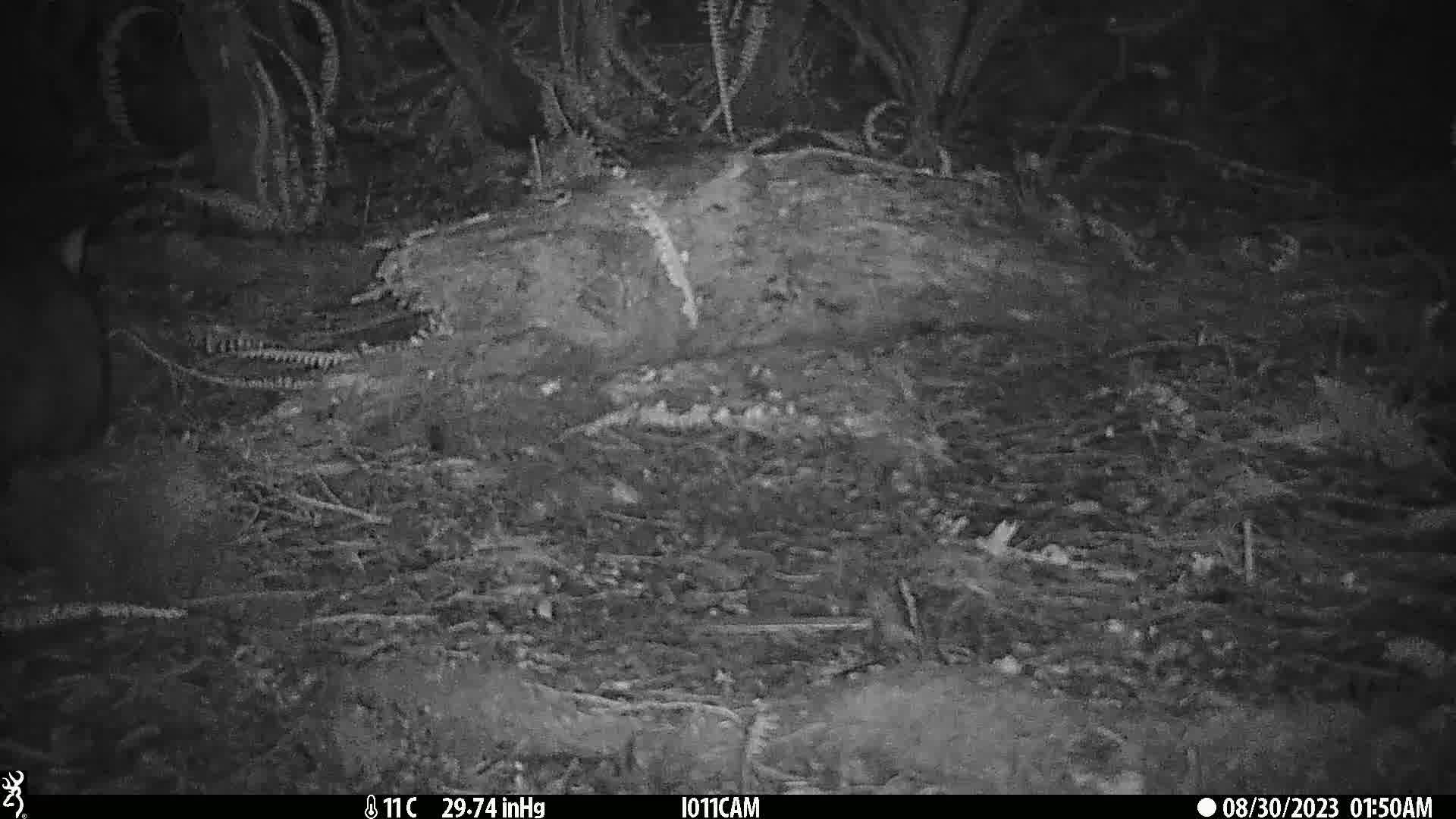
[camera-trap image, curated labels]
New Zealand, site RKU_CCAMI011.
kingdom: Animalia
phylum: Chordata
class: Mammalia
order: Diprotodontia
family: Phalangeridae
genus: Trichosurus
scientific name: Trichosurus vulpecula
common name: common brushtail possum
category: possum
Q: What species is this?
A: Possum (common brushtail possum) (Trichosurus vulpecula).